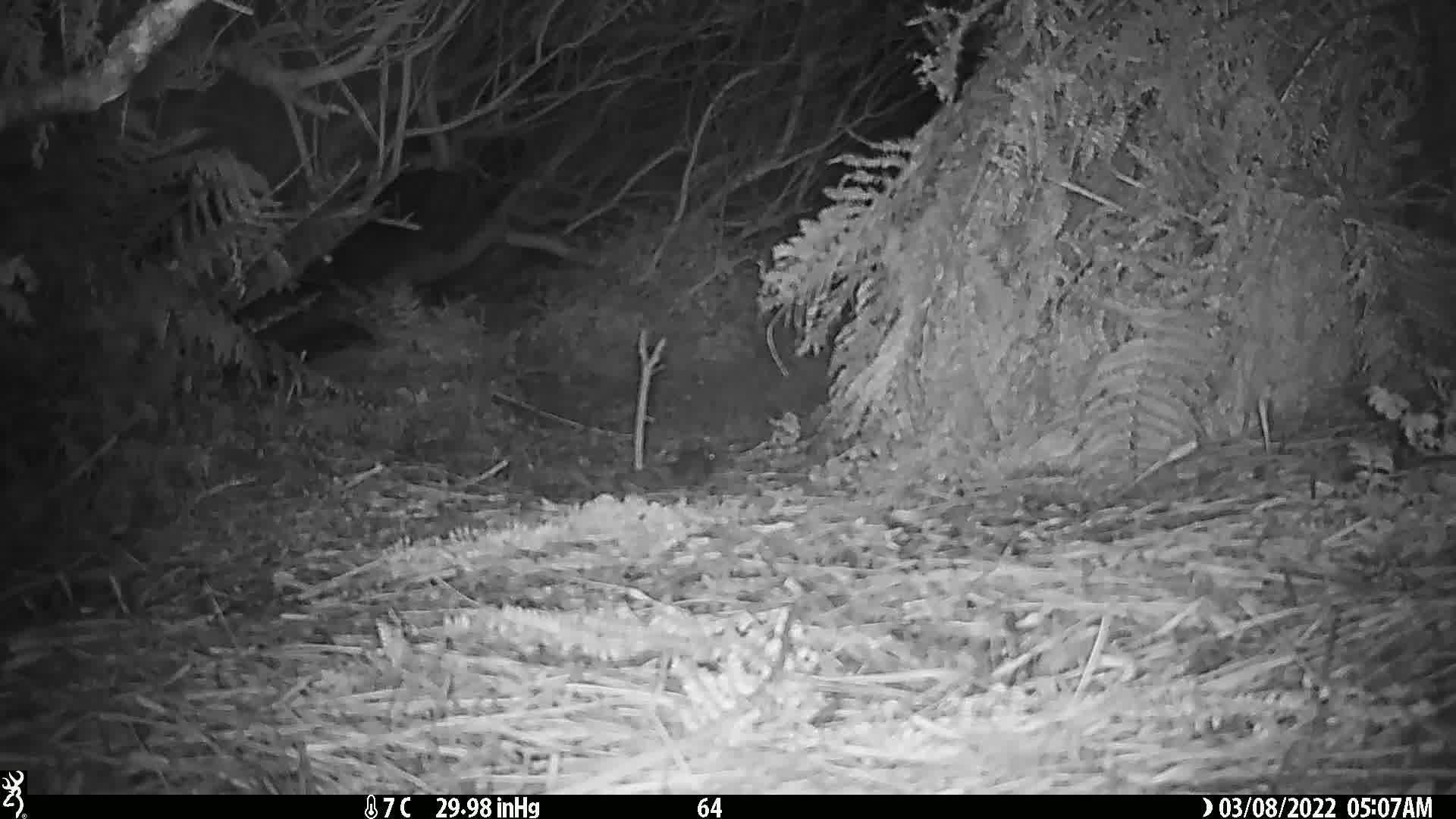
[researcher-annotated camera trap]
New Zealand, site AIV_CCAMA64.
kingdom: Animalia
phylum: Chordata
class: Mammalia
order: Rodentia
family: Muridae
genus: Mus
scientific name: Mus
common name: mouse